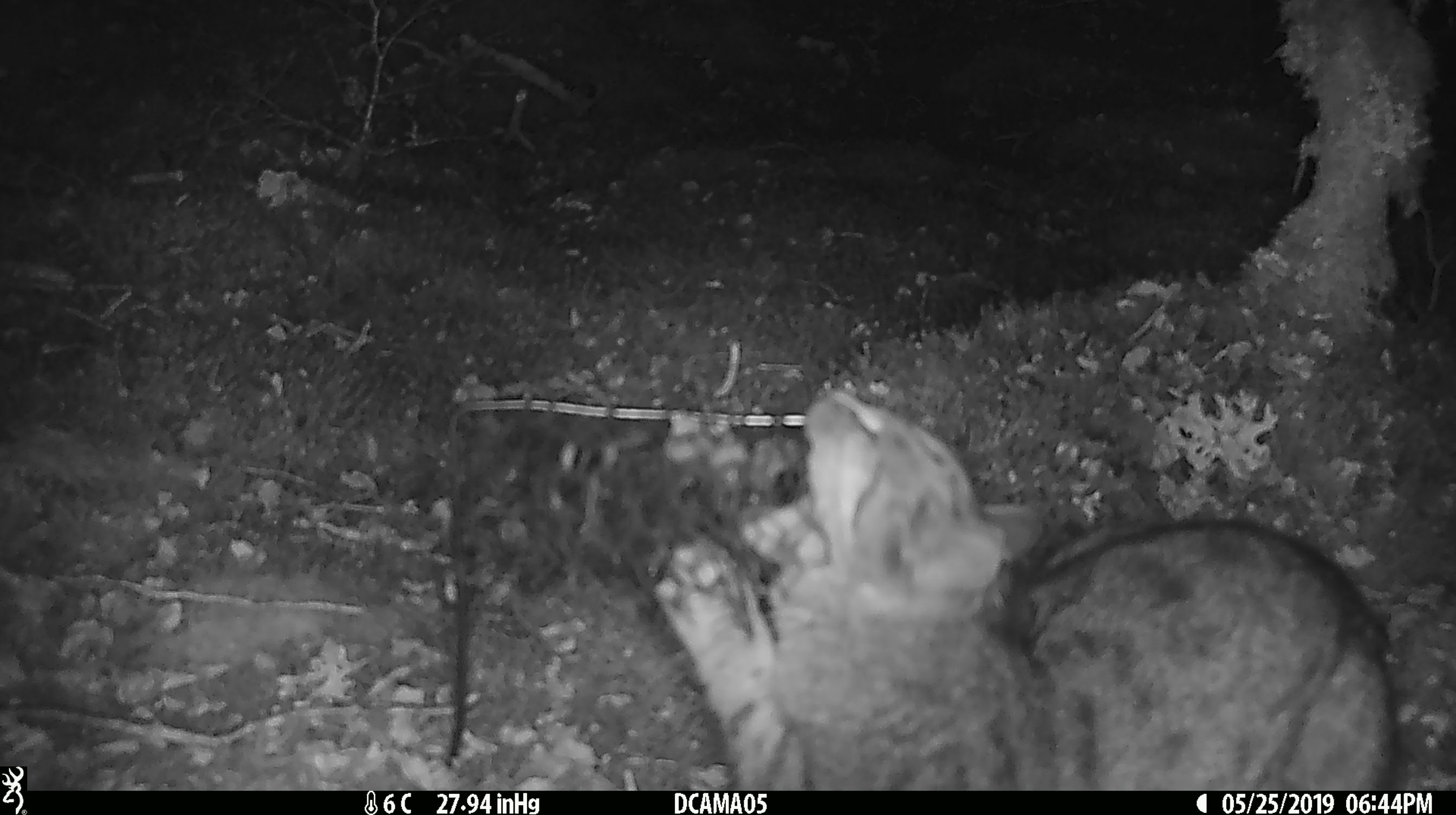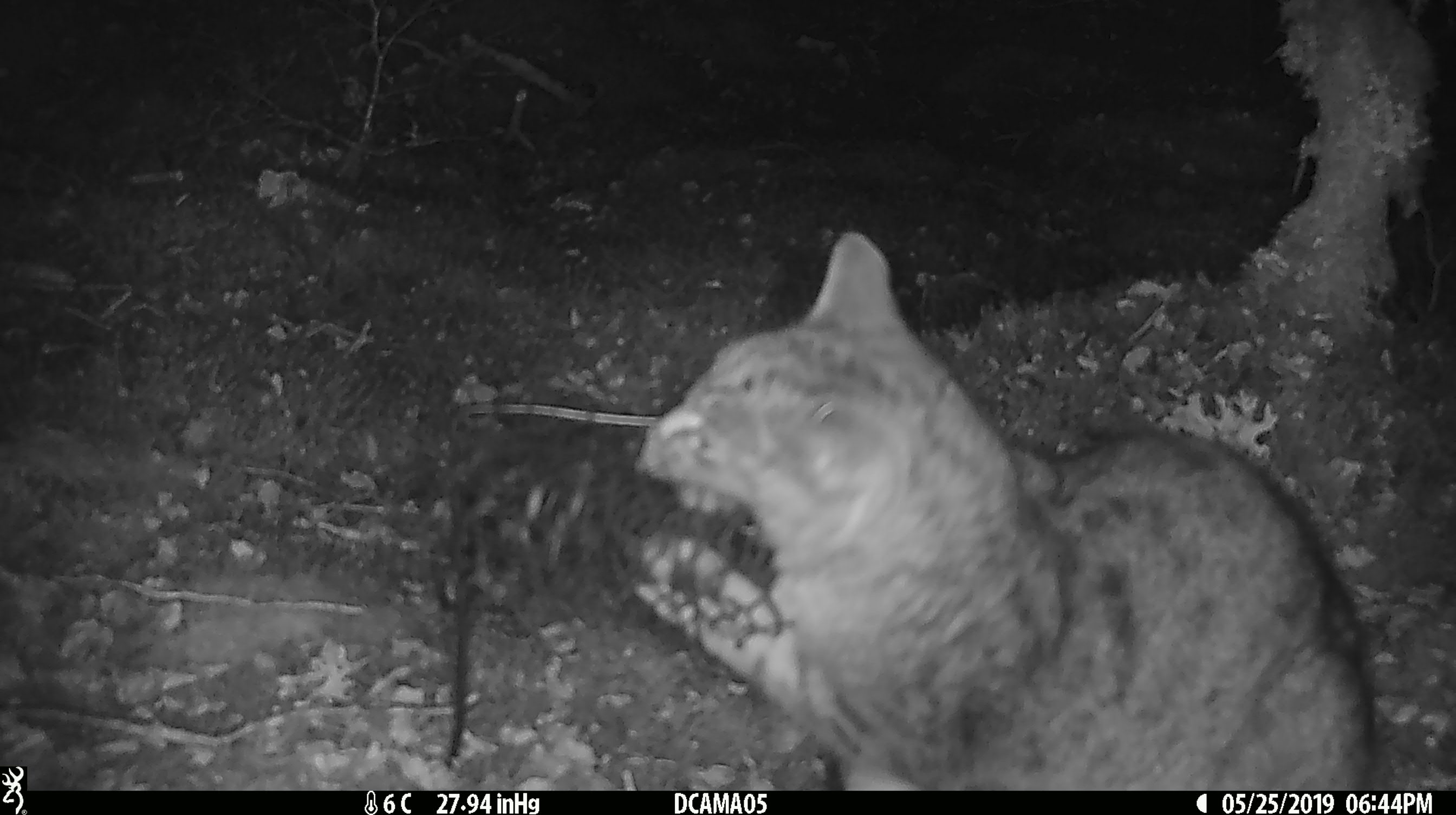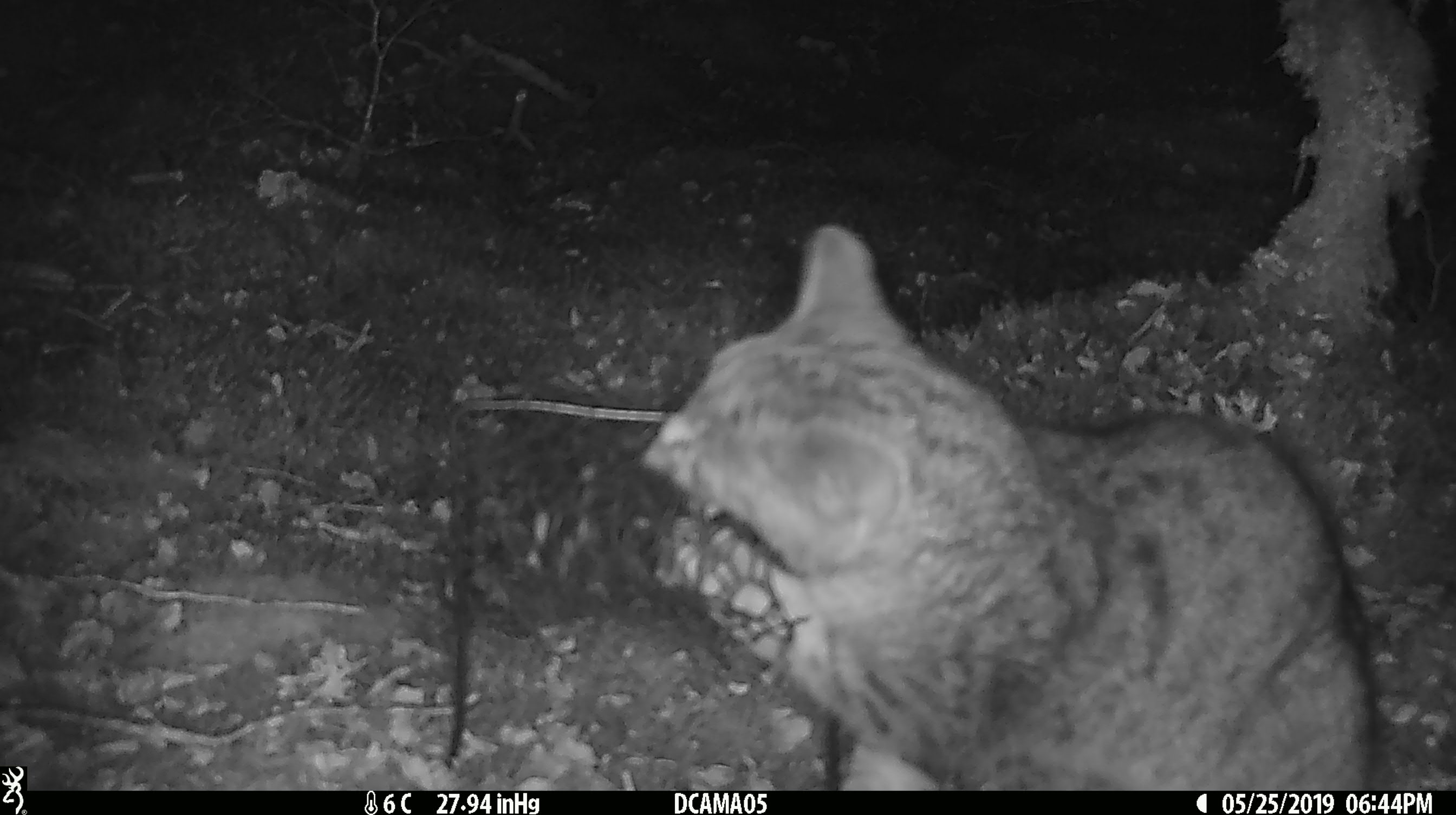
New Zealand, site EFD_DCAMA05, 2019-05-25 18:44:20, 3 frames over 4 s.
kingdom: Animalia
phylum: Chordata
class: Mammalia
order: Carnivora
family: Felidae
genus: Felis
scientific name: Felis catus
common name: domestic cat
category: cat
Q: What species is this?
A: Cat (domestic cat) (Felis catus).